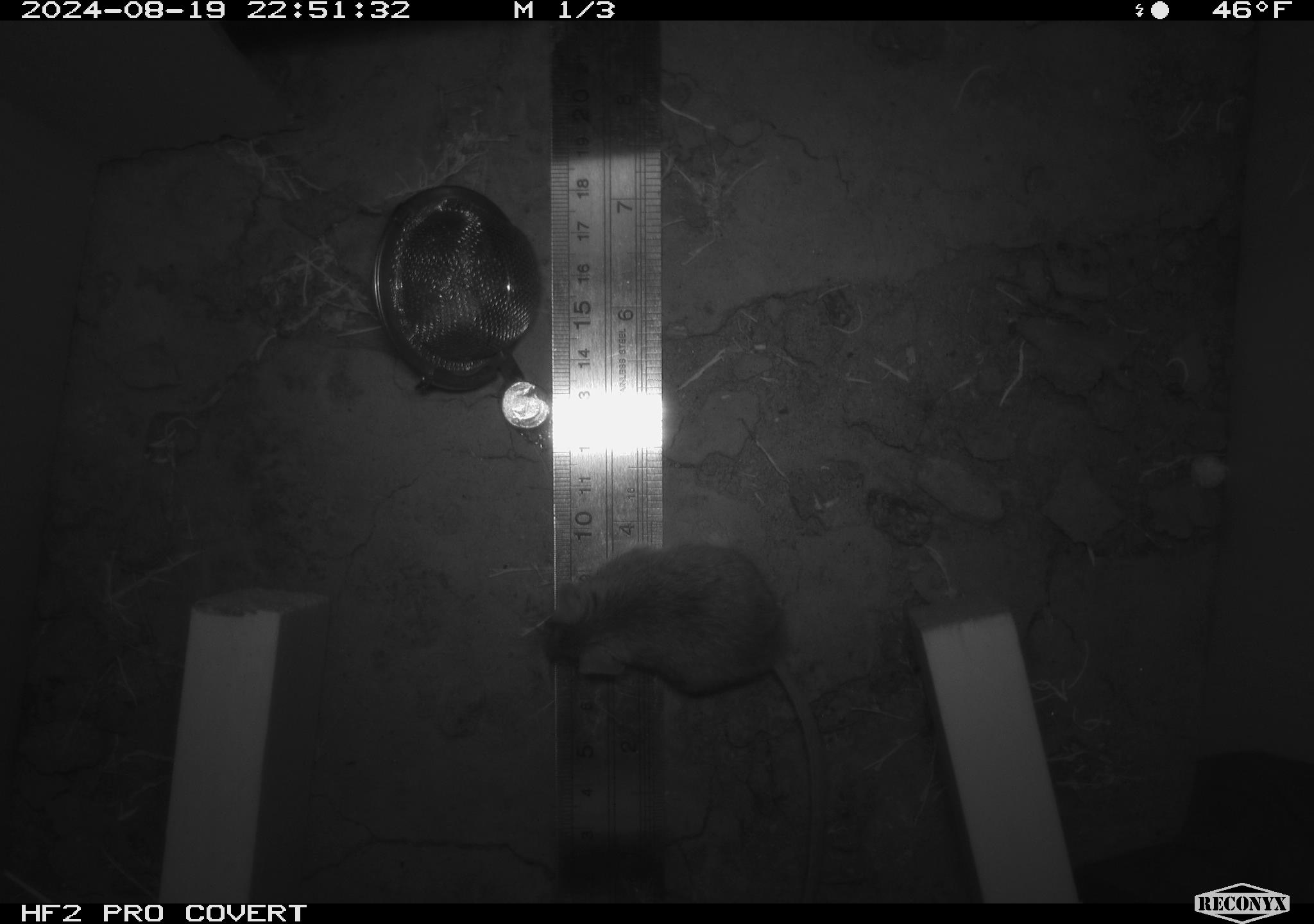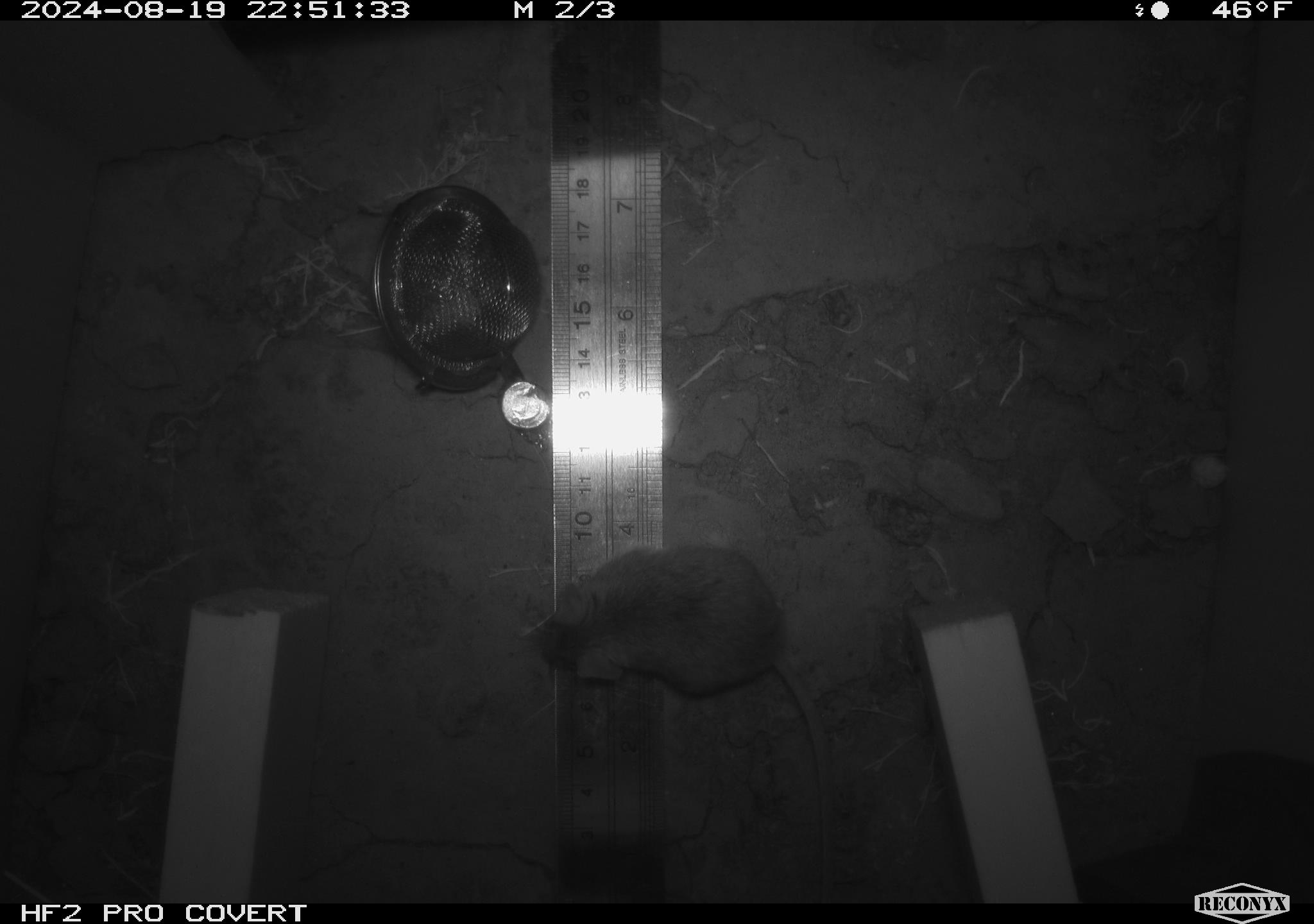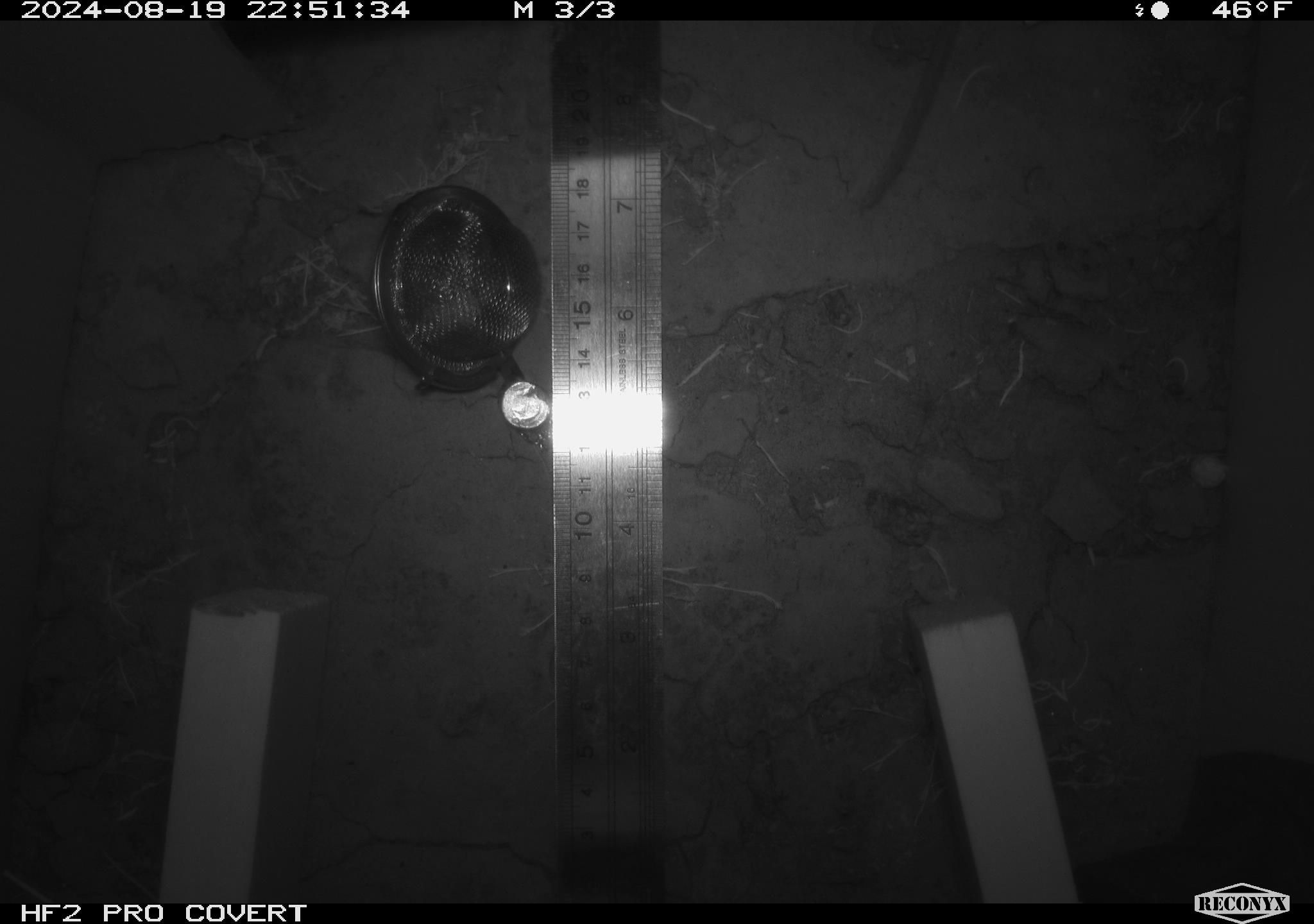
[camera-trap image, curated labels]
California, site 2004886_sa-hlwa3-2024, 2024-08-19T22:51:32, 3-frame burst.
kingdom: Animalia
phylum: Chordata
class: Mammalia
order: Rodentia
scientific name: Rodentia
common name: mouse species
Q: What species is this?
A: Mouse species (Rodentia).